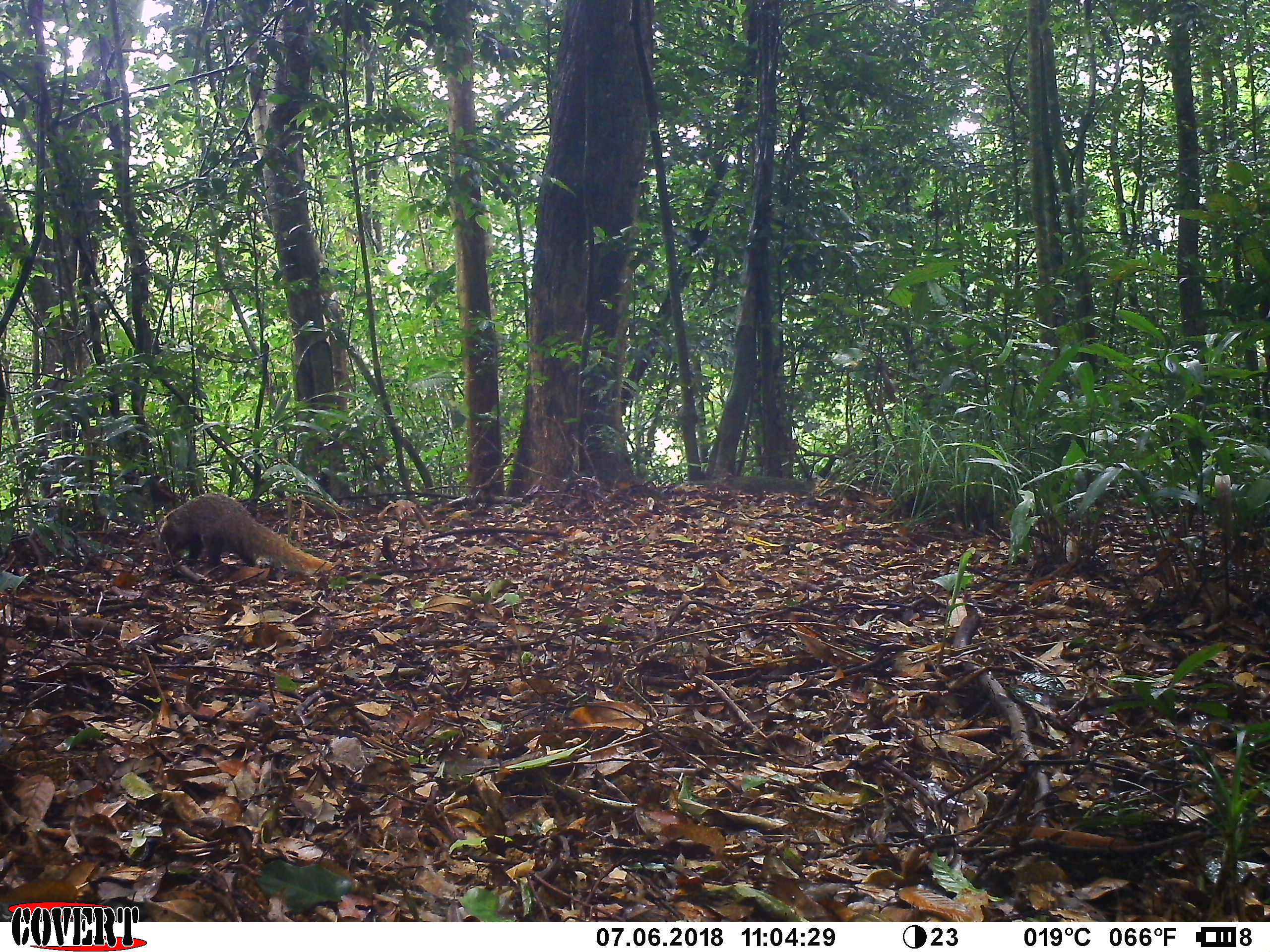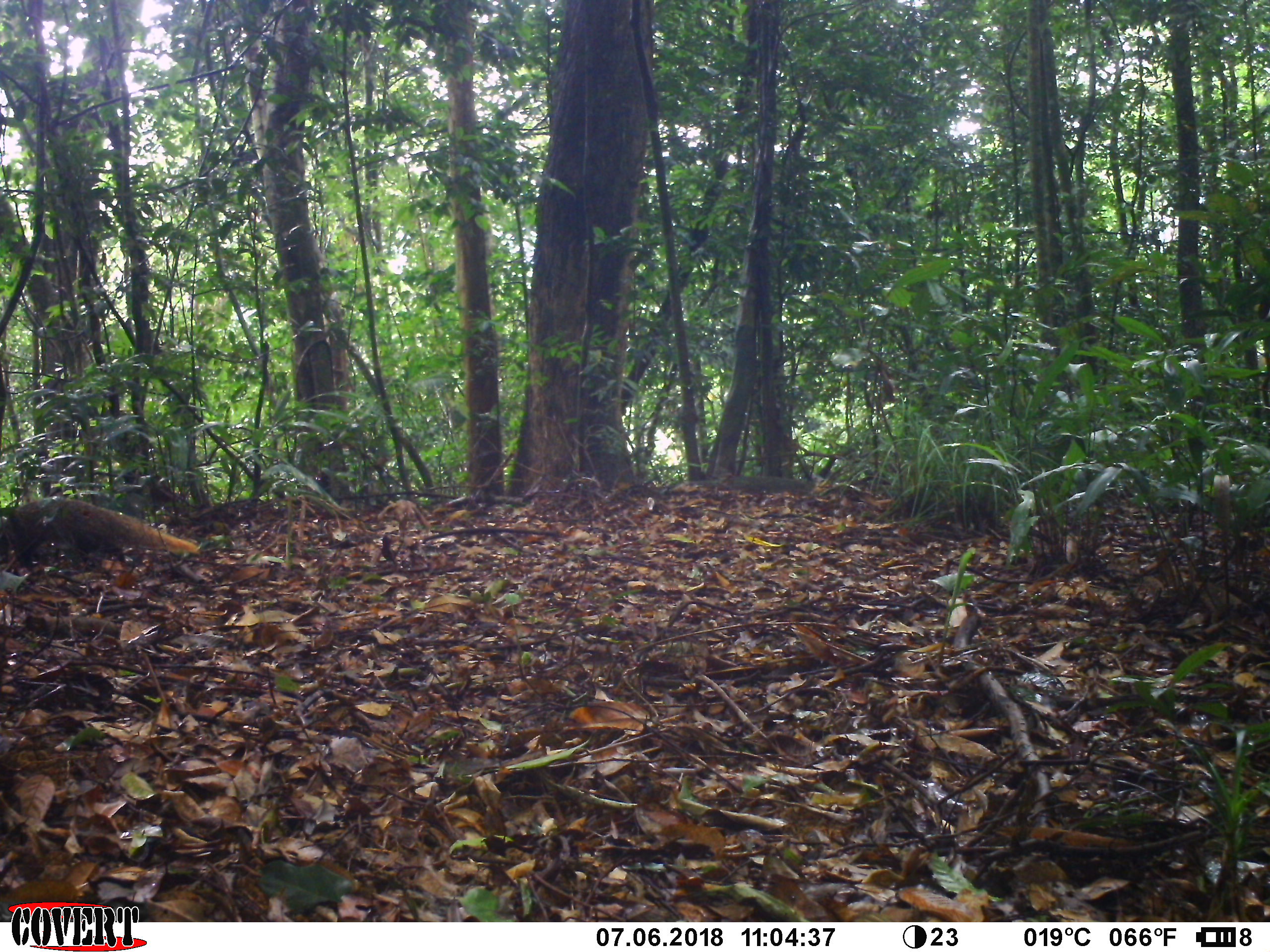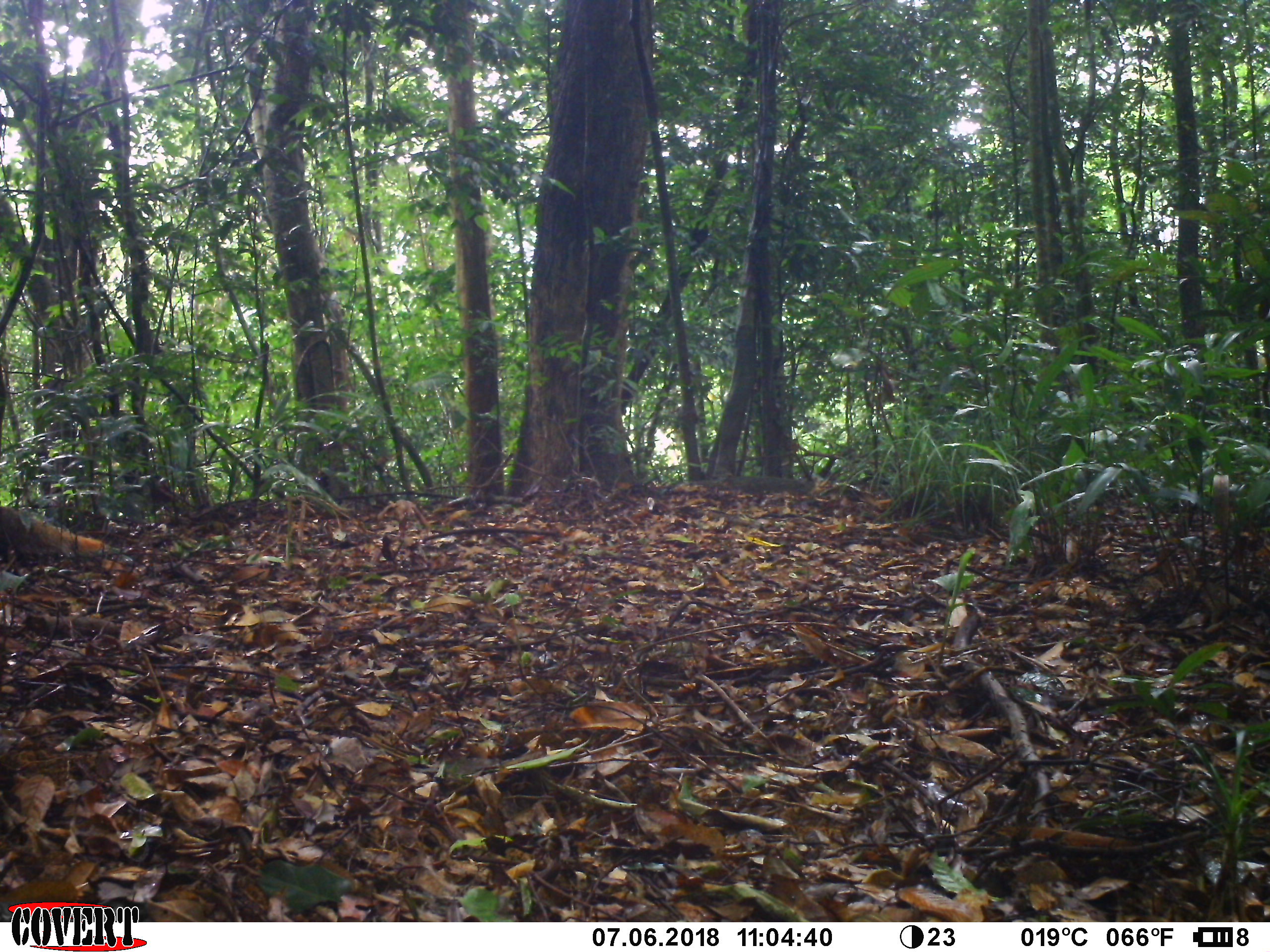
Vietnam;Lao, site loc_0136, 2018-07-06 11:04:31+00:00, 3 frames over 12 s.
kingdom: Animalia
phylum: Chordata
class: Mammalia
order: Carnivora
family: Herpestidae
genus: Urva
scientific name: Urva urva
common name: crab-eating mongoose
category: crab eating mongoose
Crab eating mongoose (crab-eating mongoose) (Urva urva). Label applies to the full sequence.